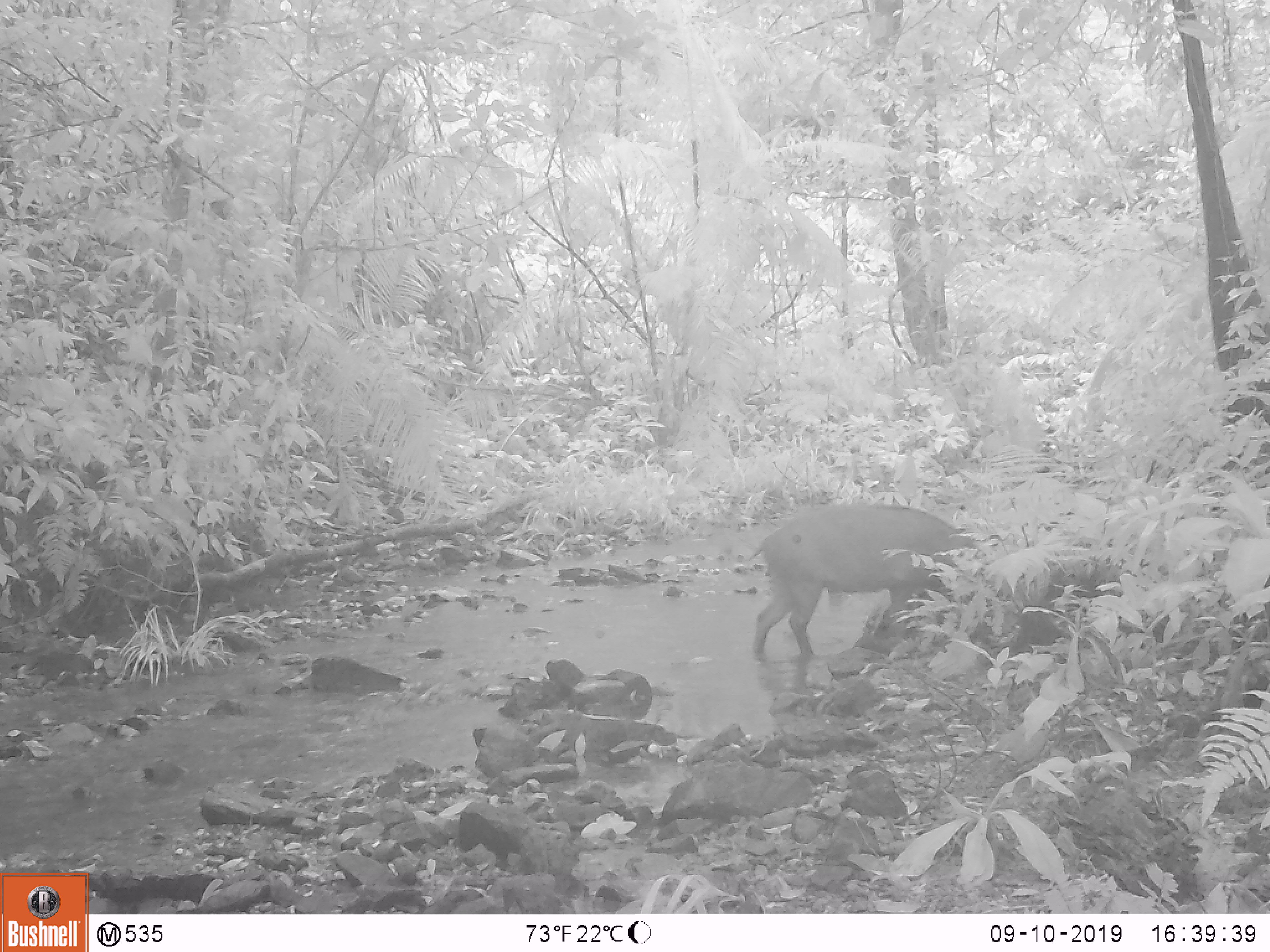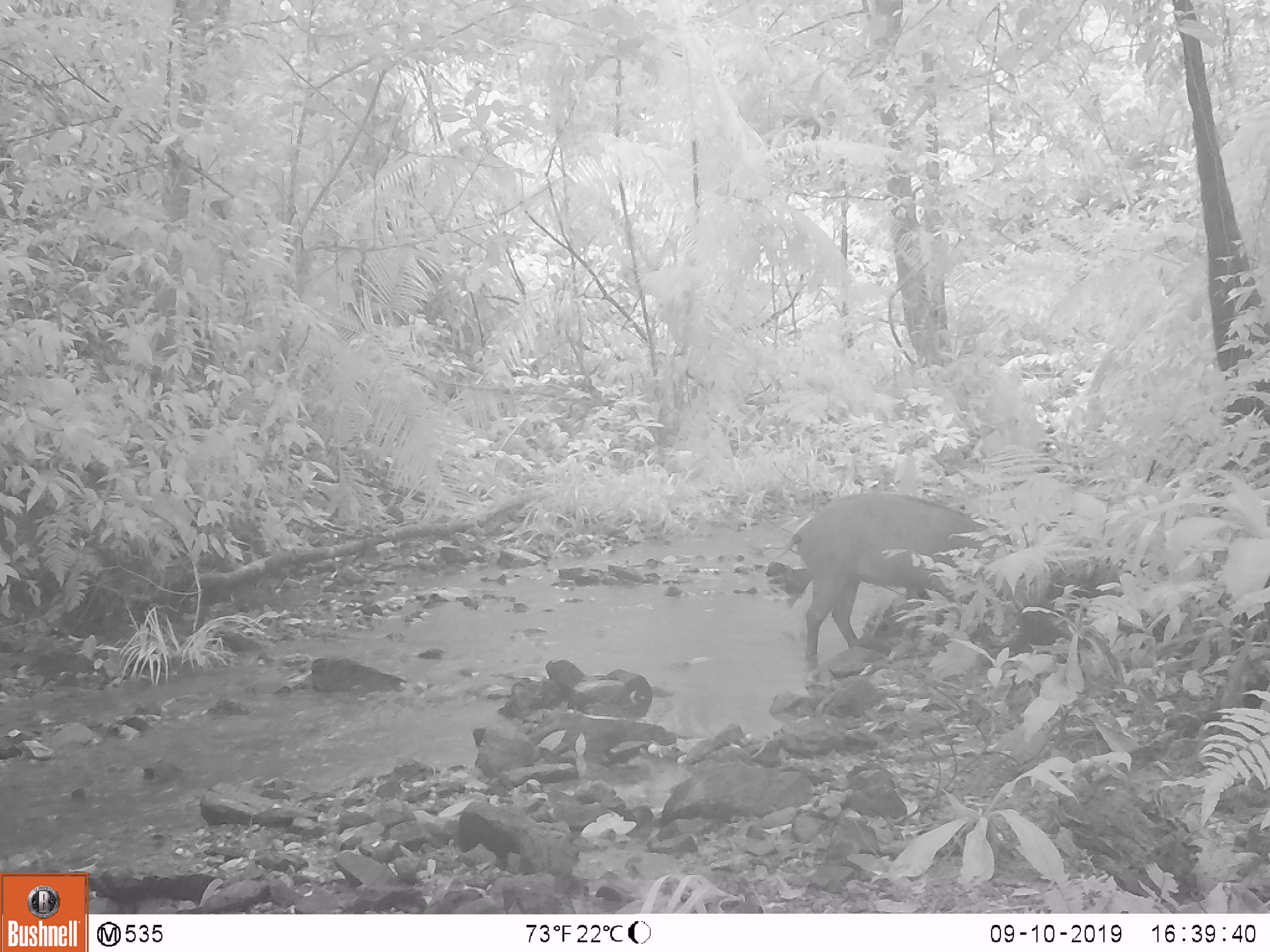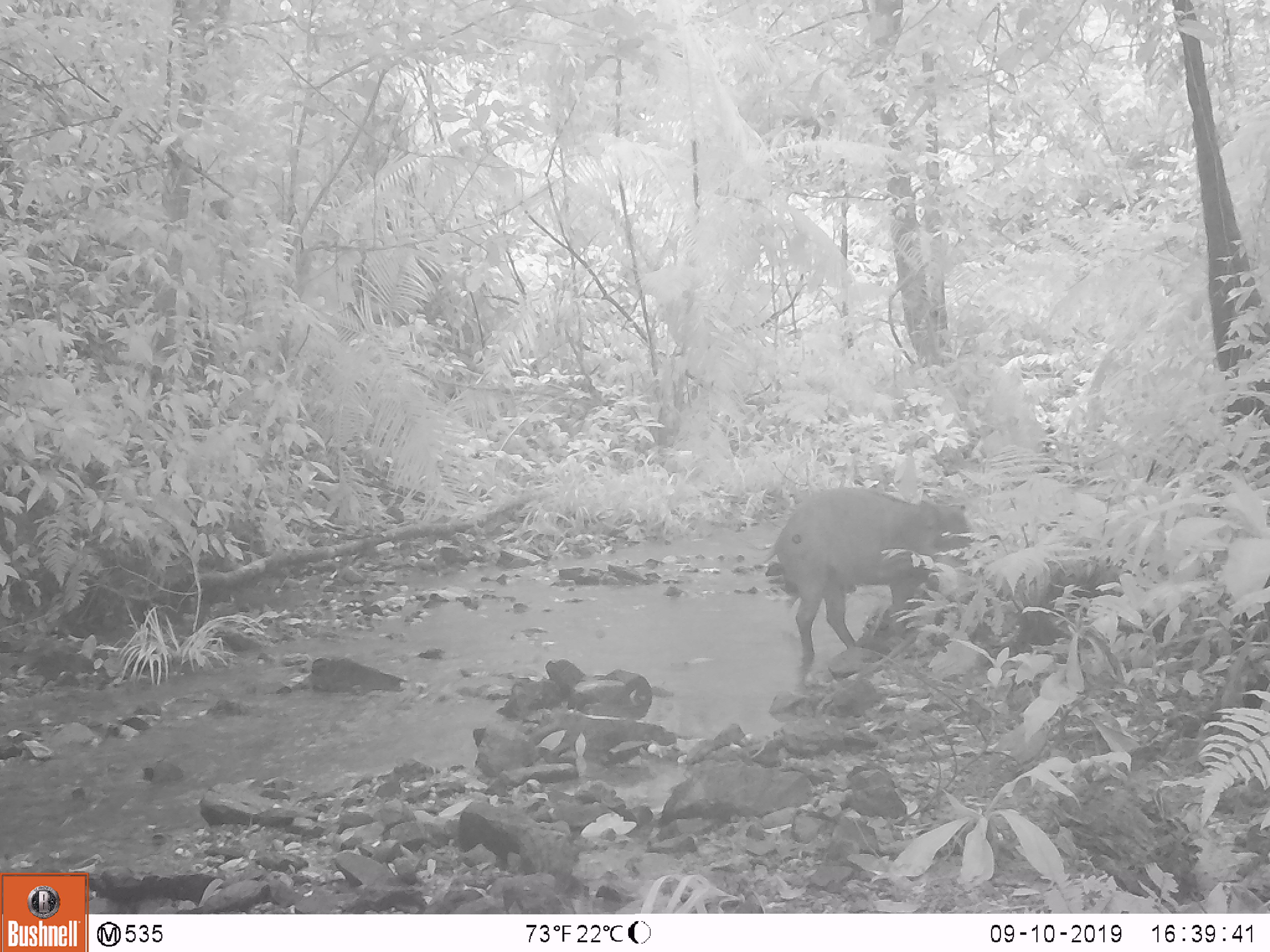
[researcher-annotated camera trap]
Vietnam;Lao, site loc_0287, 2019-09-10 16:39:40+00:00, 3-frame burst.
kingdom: Animalia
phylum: Chordata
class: Mammalia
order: Artiodactyla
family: Suidae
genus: Sus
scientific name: Sus scrofa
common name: eurasian wild pig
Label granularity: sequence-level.